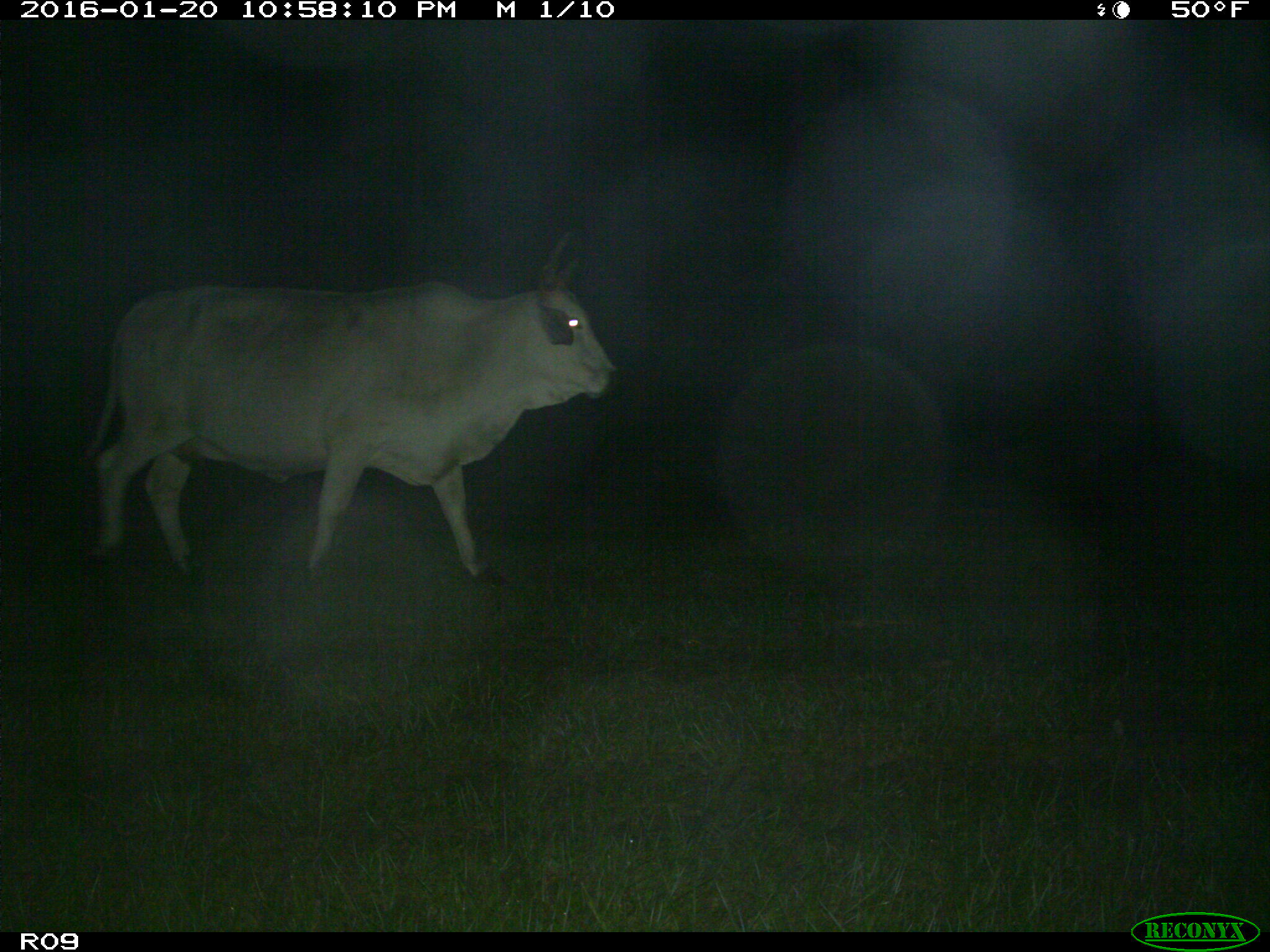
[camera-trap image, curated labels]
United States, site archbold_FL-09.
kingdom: Animalia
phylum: Chordata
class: Mammalia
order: Artiodactyla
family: Bovidae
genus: Bos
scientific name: Bos taurus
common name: domestic cow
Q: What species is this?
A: Bos taurus (domestic cow).